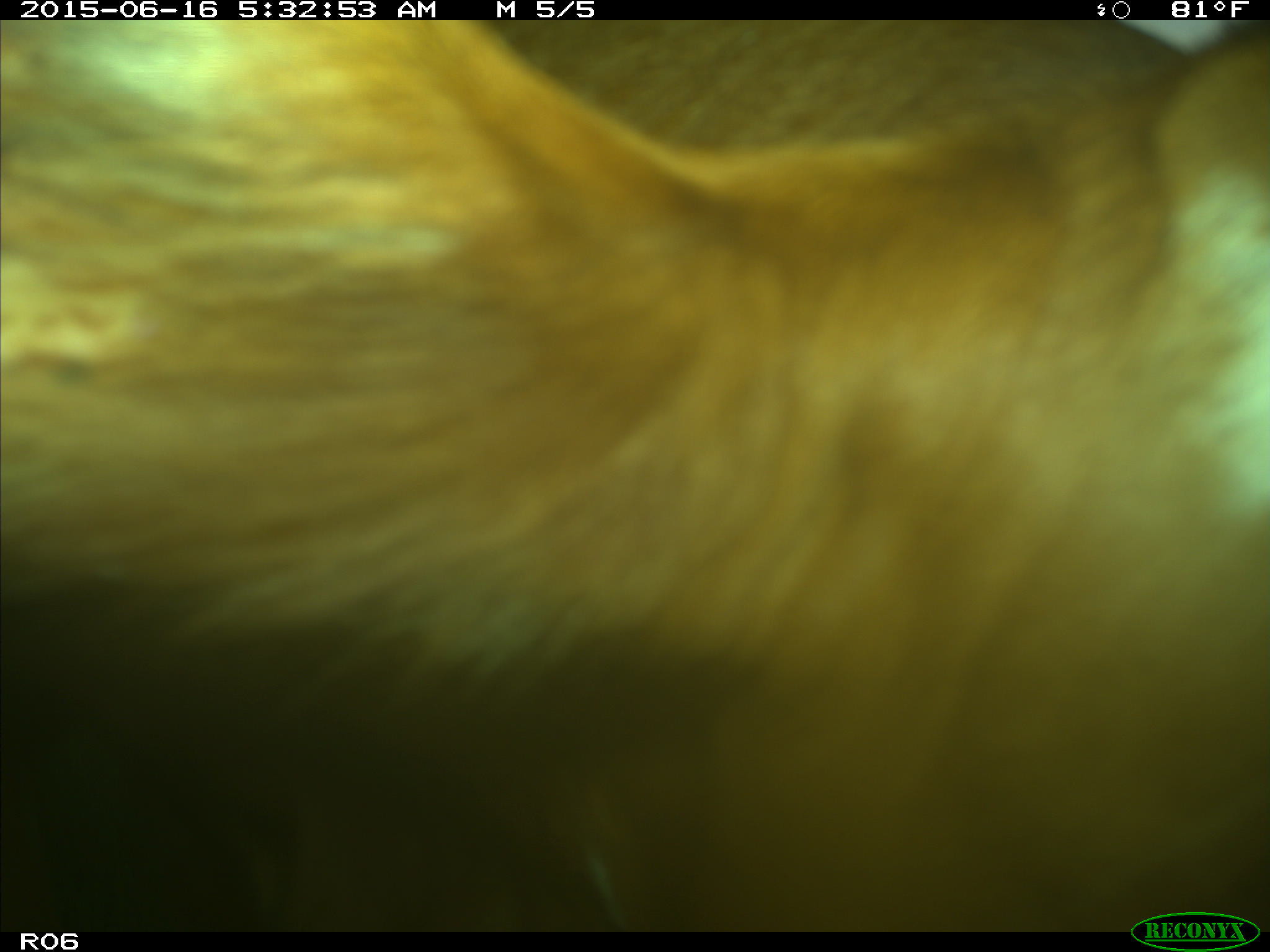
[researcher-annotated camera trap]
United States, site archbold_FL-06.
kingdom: Animalia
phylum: Chordata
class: Mammalia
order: Artiodactyla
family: Bovidae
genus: Bos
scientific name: Bos taurus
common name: domestic cow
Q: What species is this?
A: Bos taurus (domestic cow).